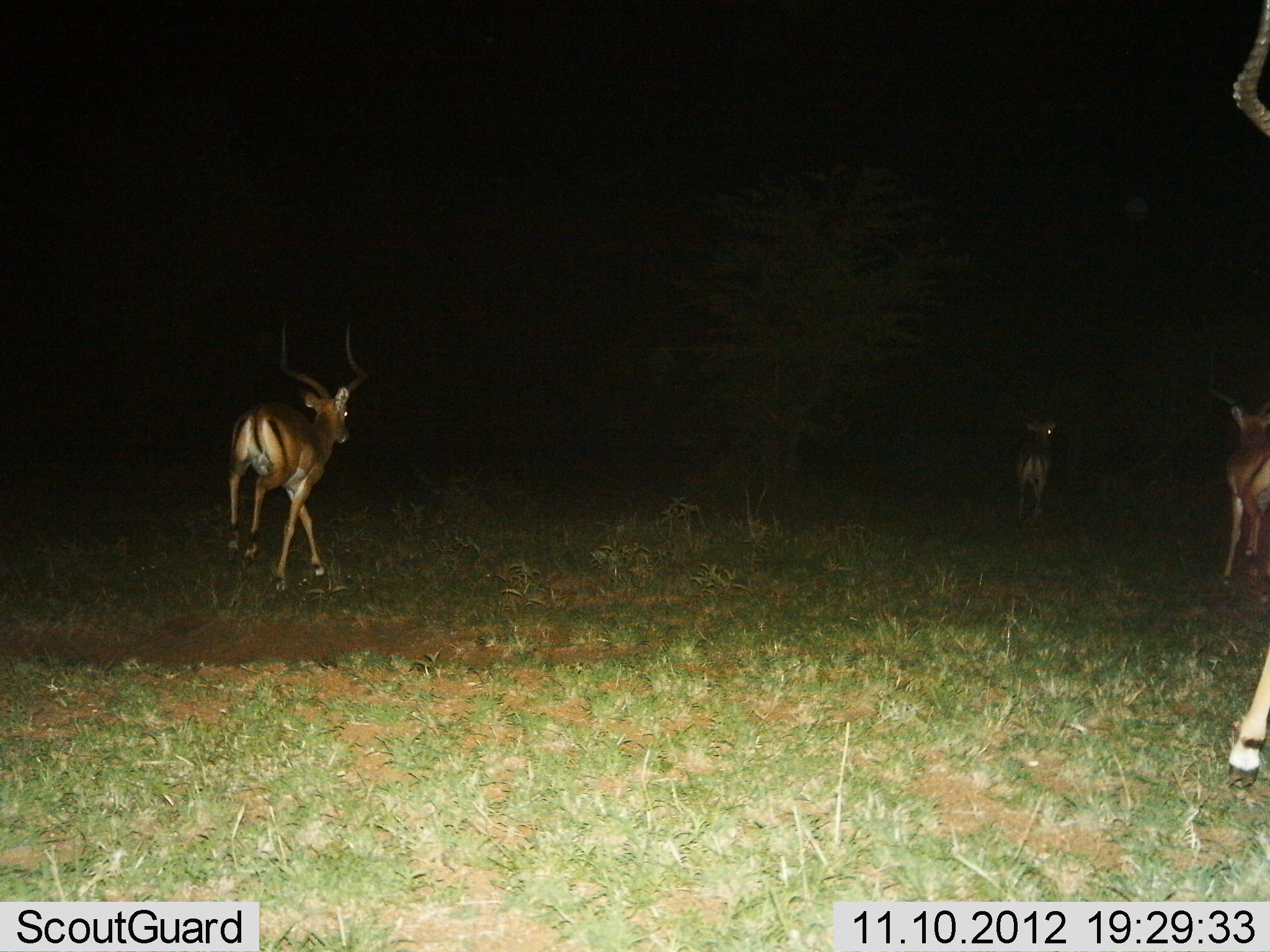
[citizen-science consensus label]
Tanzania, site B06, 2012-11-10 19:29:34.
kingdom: Animalia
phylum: Chordata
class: Mammalia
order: Artiodactyla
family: Bovidae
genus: Aepyceros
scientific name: Aepyceros melampus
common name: impala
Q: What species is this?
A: Impala (Aepyceros melampus).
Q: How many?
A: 4.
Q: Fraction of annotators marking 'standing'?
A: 0%.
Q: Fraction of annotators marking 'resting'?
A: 0%.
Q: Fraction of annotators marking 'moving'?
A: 100%.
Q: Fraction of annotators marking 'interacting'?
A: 0%.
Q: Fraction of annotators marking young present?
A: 0%.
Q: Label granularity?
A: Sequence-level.